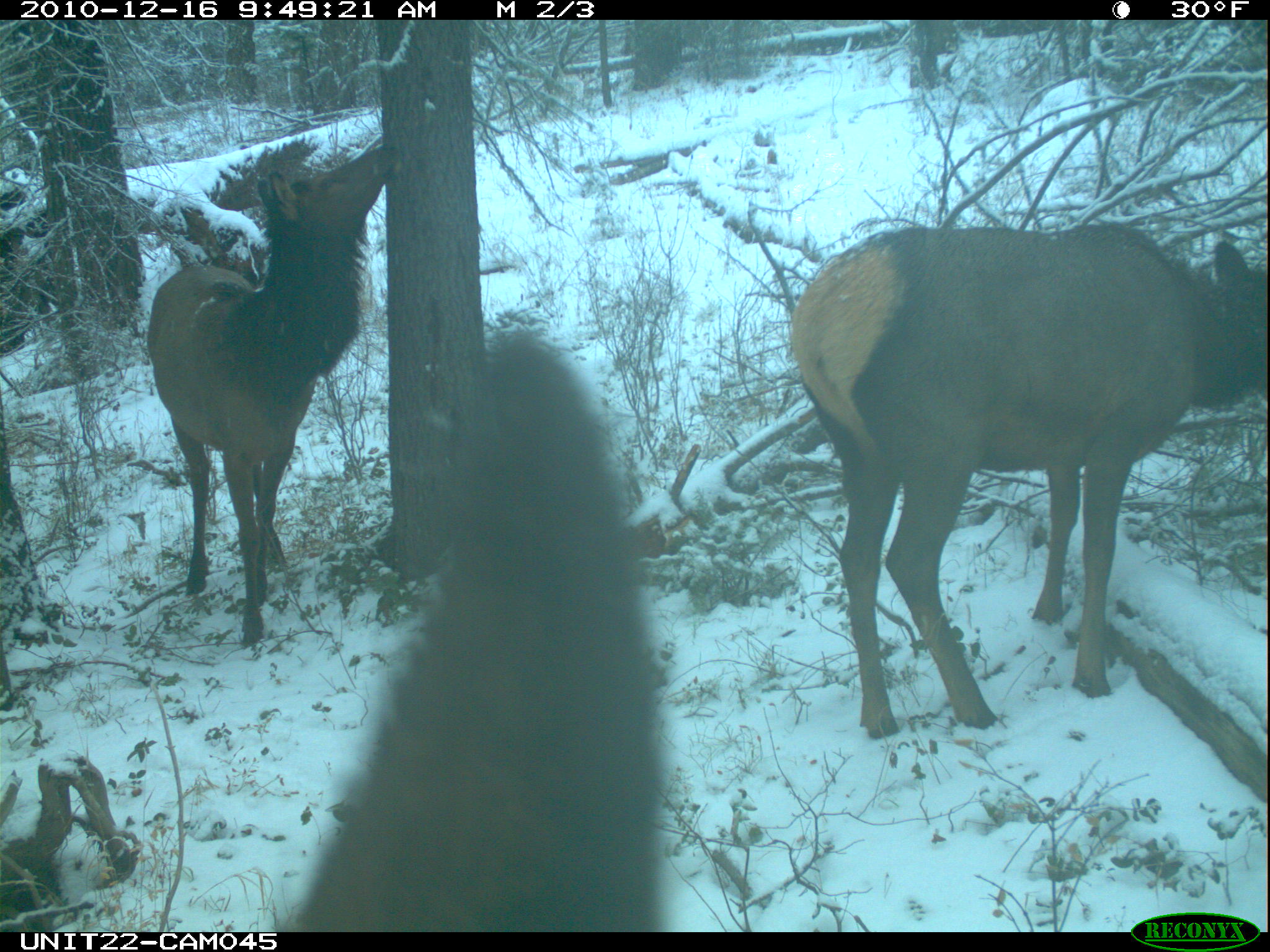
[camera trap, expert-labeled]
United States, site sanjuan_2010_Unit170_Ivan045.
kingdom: Animalia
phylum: Chordata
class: Mammalia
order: Artiodactyla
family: Cervidae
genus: Cervus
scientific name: Cervus elaphus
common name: red deer